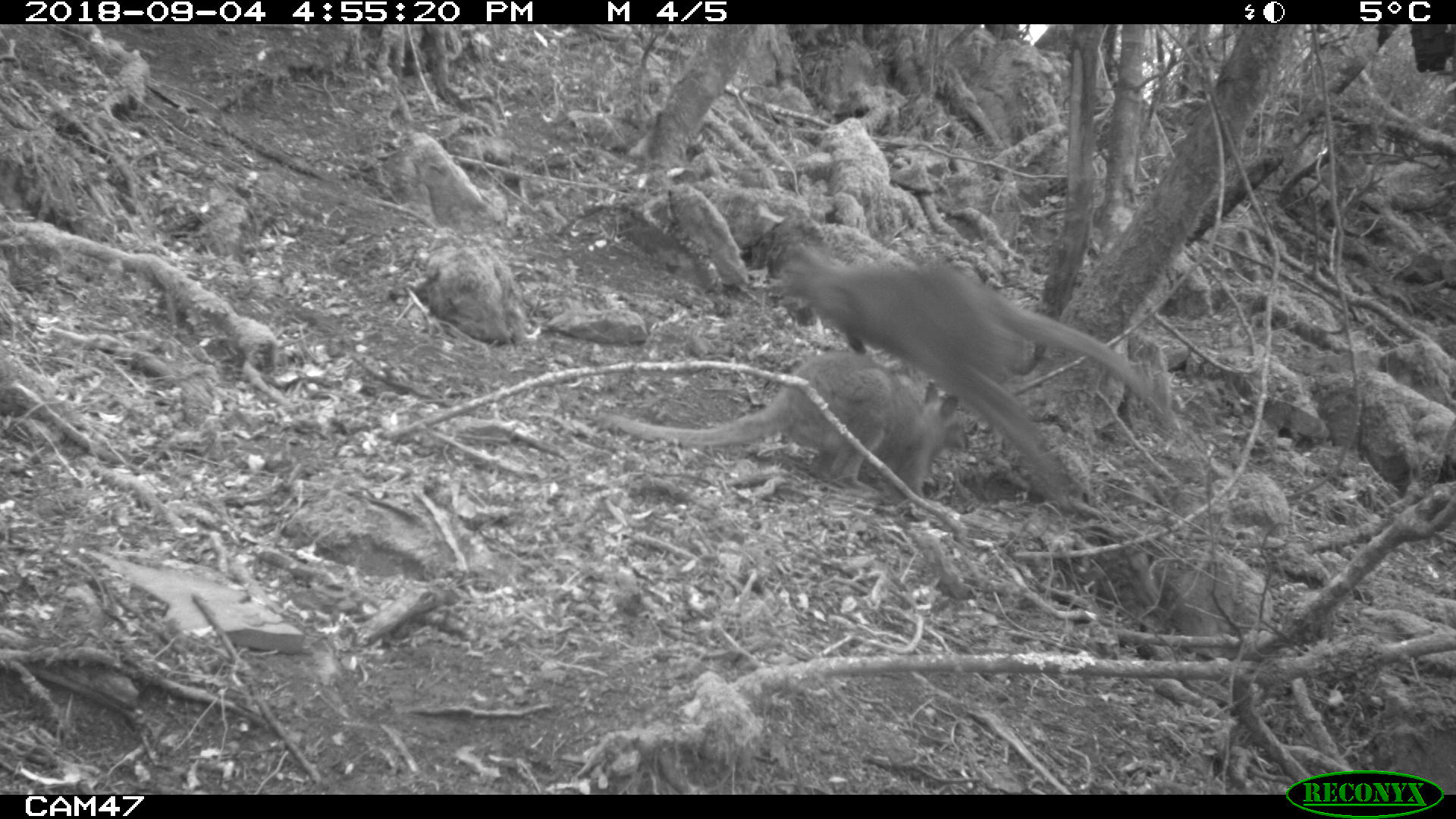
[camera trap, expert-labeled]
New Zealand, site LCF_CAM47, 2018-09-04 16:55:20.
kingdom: Animalia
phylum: Chordata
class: Mammalia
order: Diprotodontia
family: Macropodidae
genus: Notamacropus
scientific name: Notamacropus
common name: wallaby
Wallaby (Notamacropus).